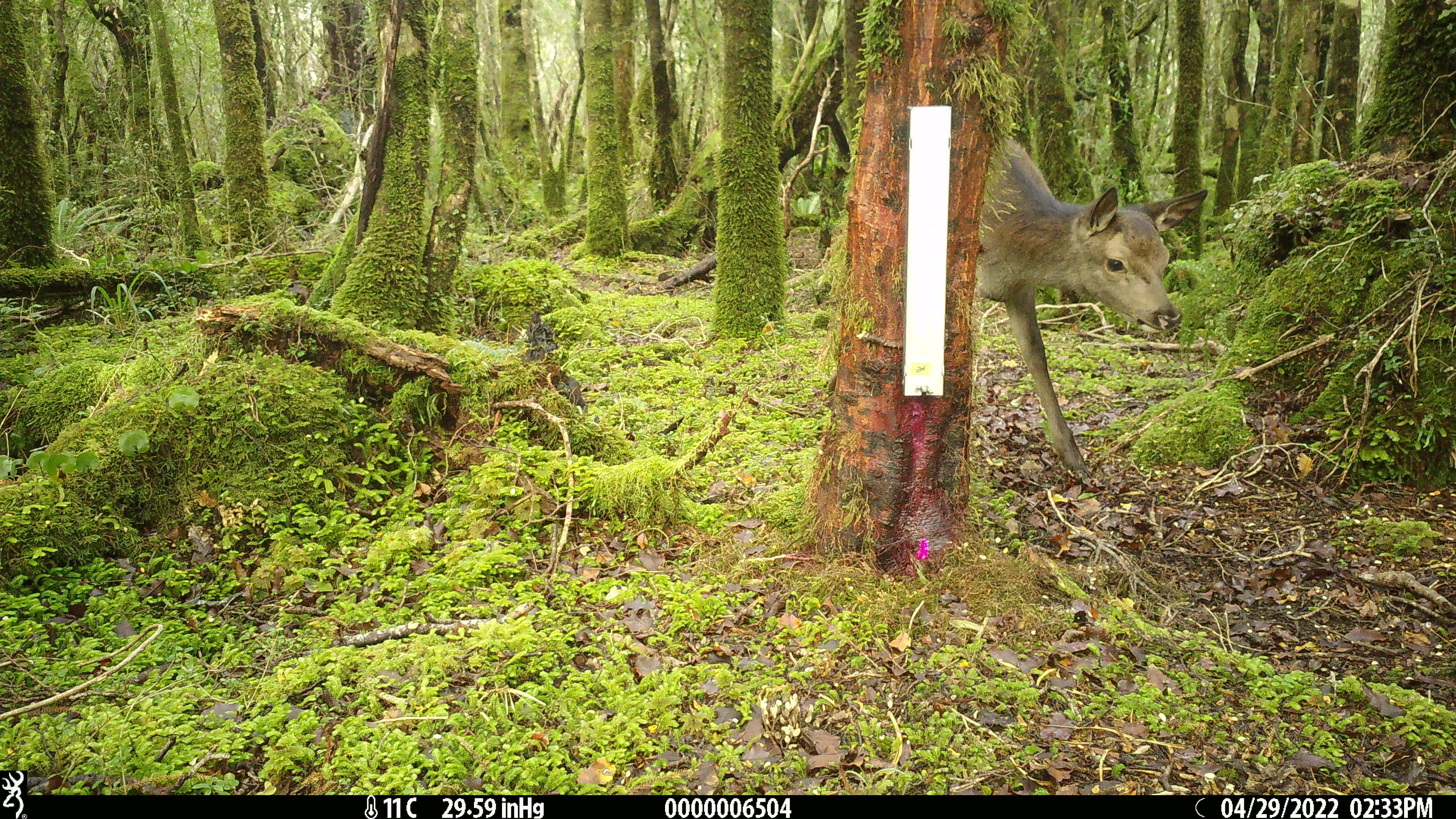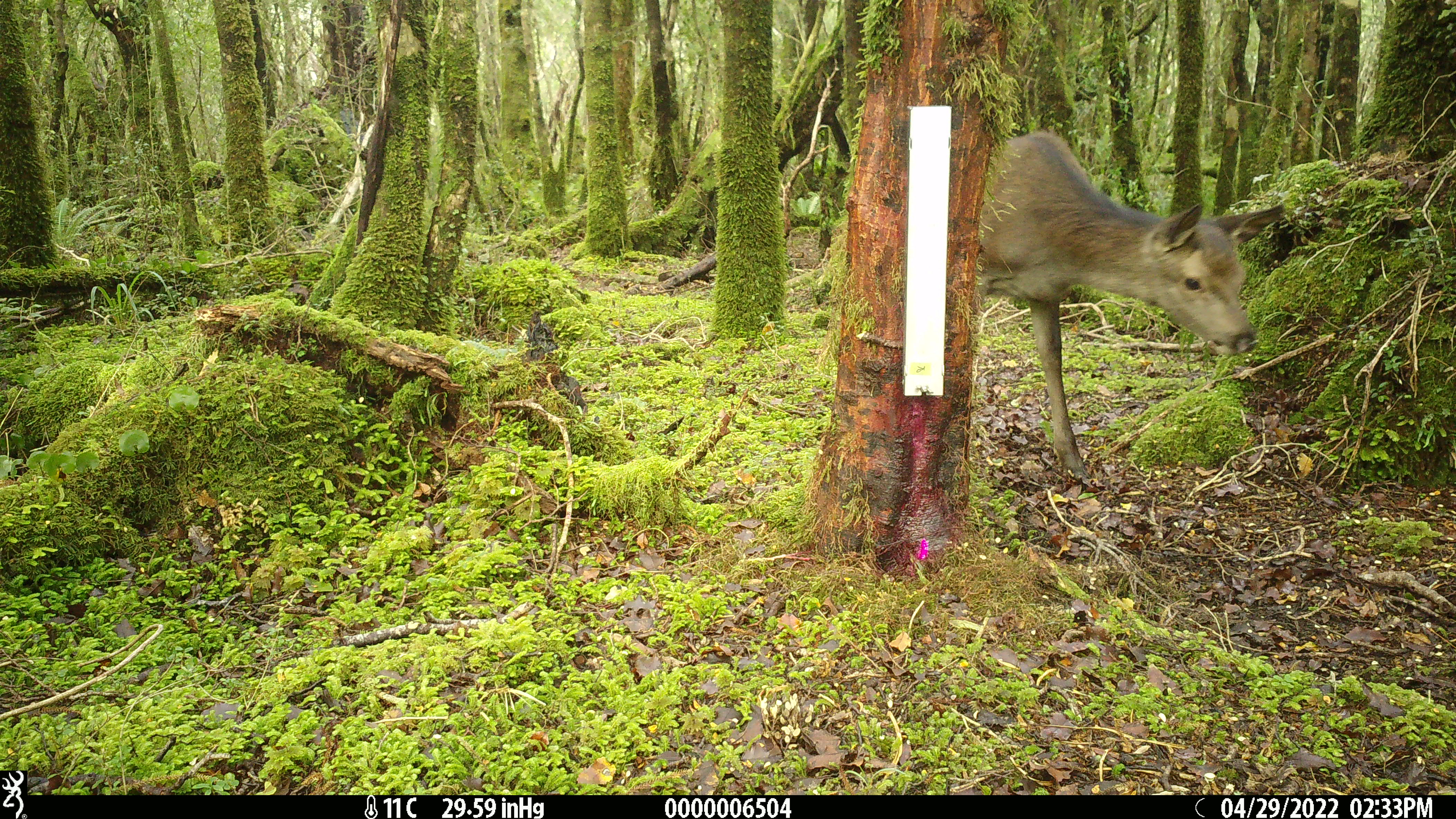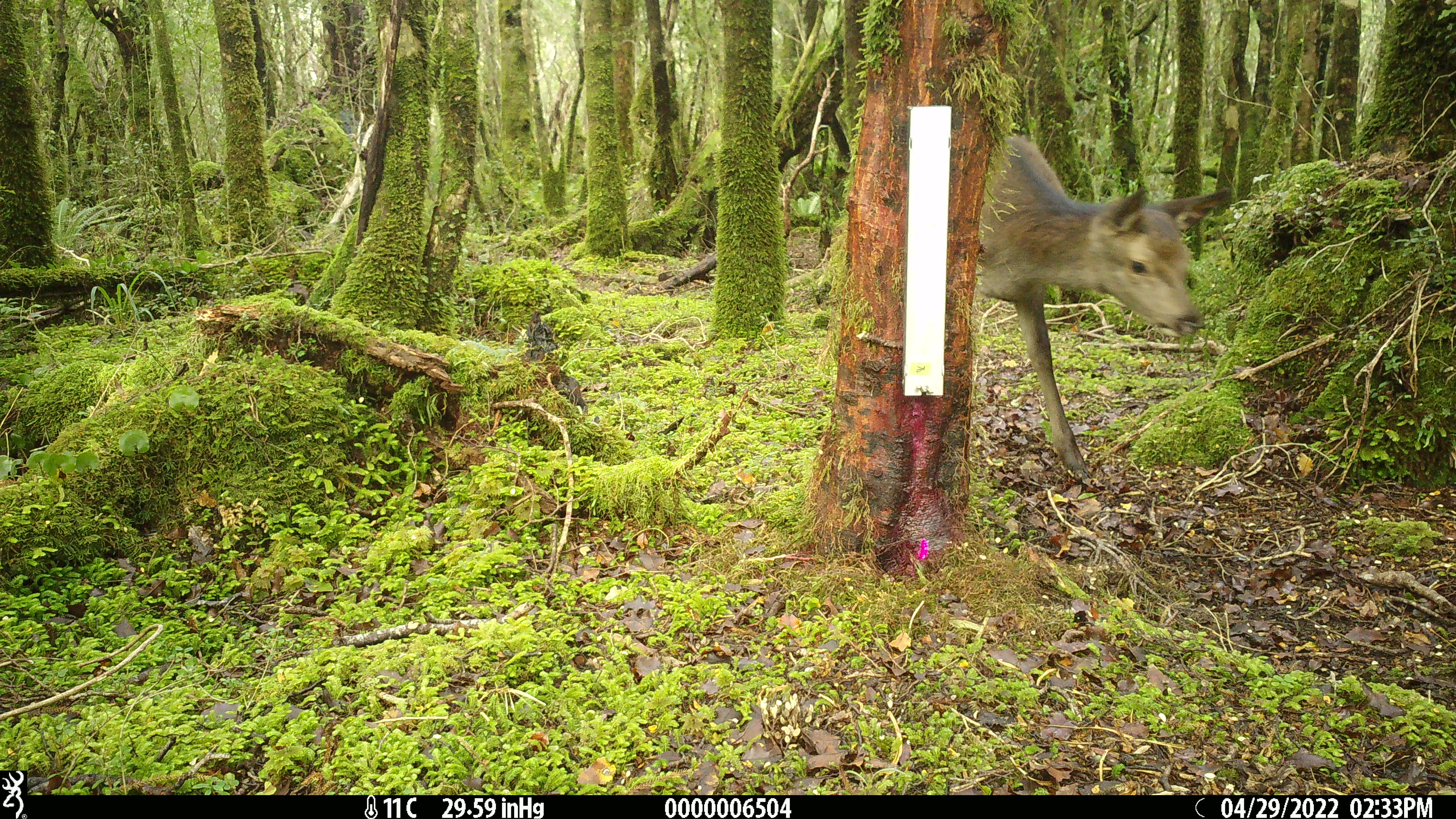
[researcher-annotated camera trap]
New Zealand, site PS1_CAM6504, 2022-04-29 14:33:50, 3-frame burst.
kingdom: Animalia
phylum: Chordata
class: Mammalia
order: Artiodactyla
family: Cervidae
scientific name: Cervidae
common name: deer